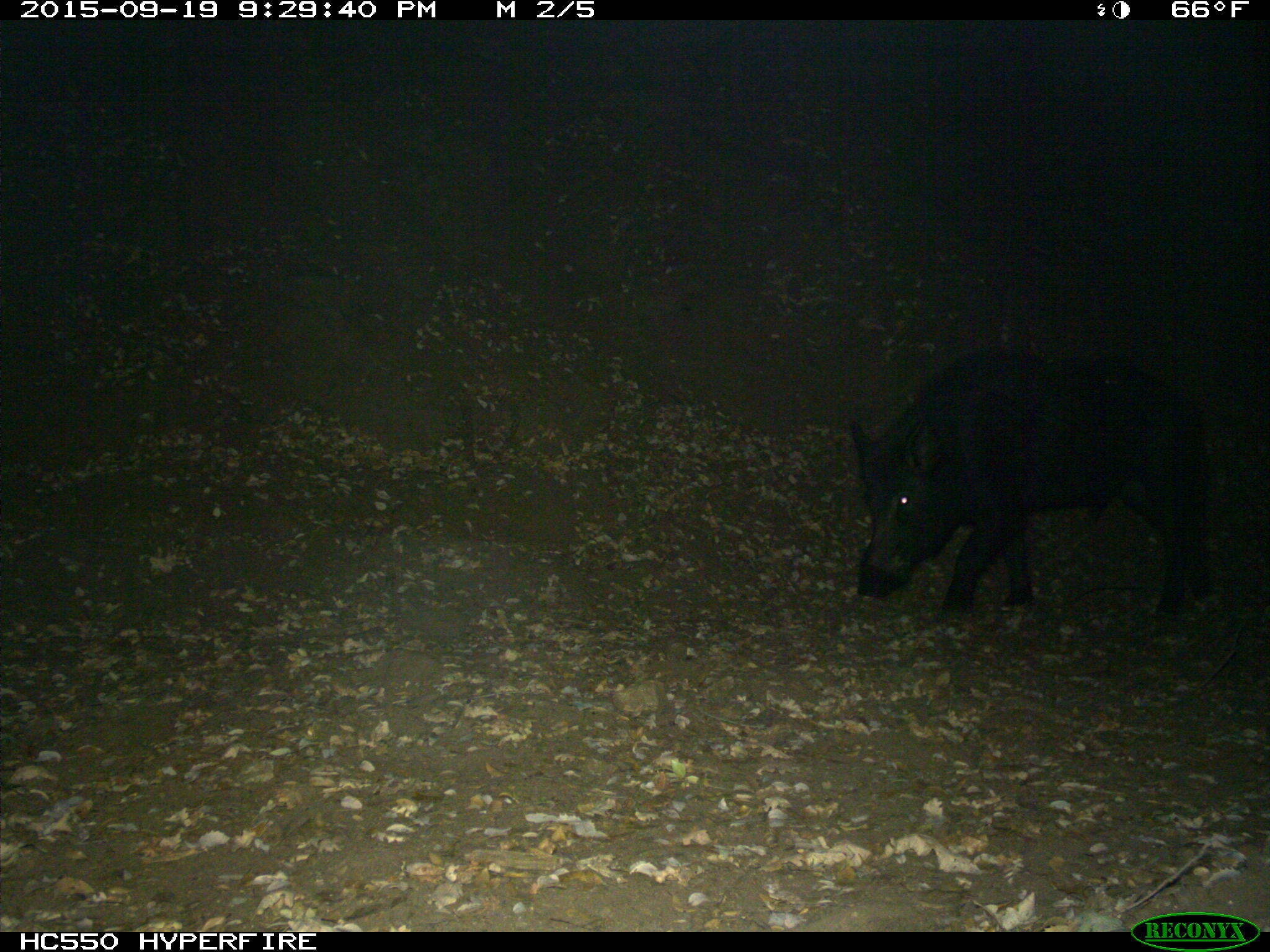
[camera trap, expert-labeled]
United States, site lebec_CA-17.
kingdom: Animalia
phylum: Chordata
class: Mammalia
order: Artiodactyla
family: Suidae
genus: Sus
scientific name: Sus scrofa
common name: wild boar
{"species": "Sus scrofa (wild boar)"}